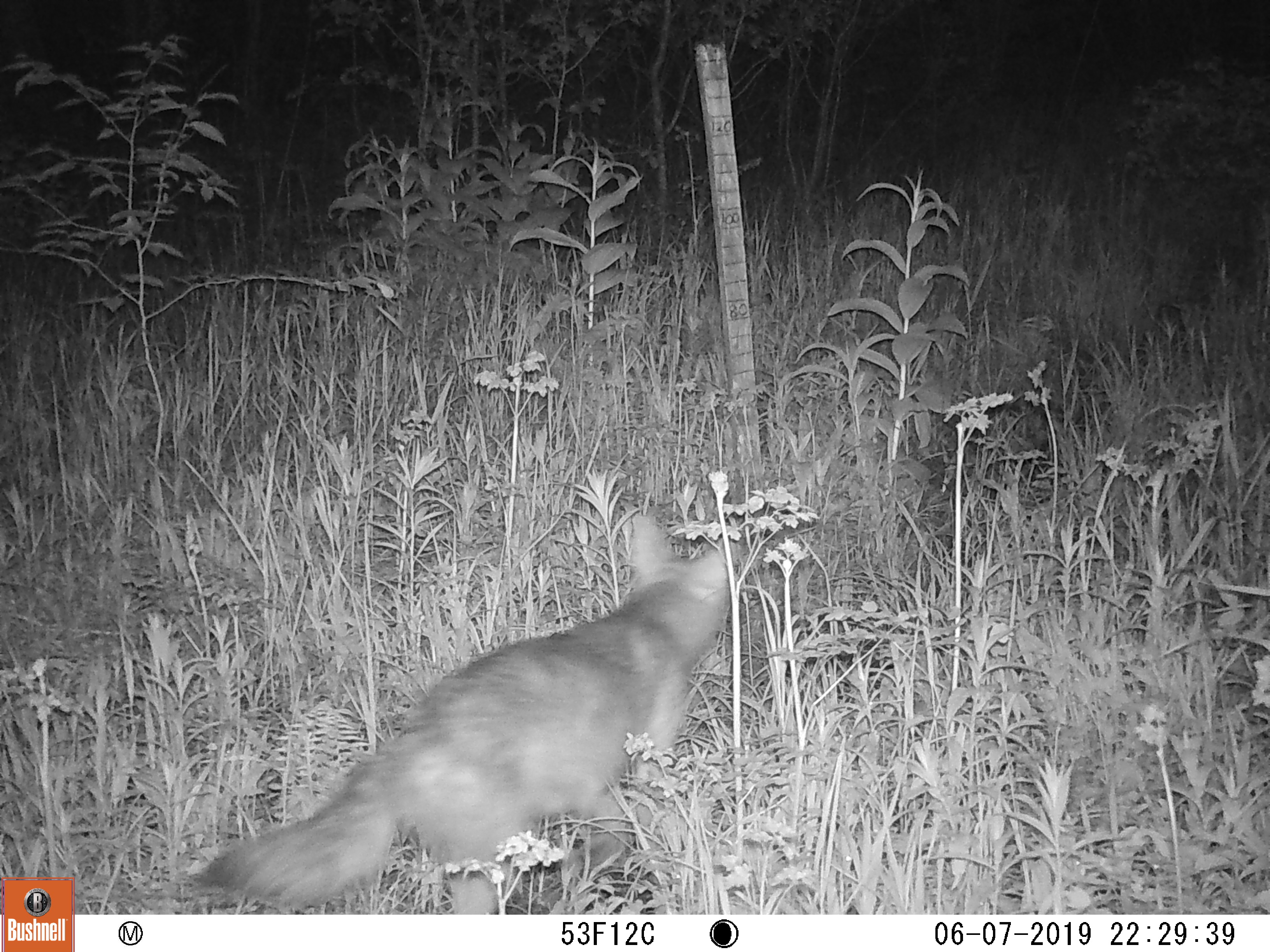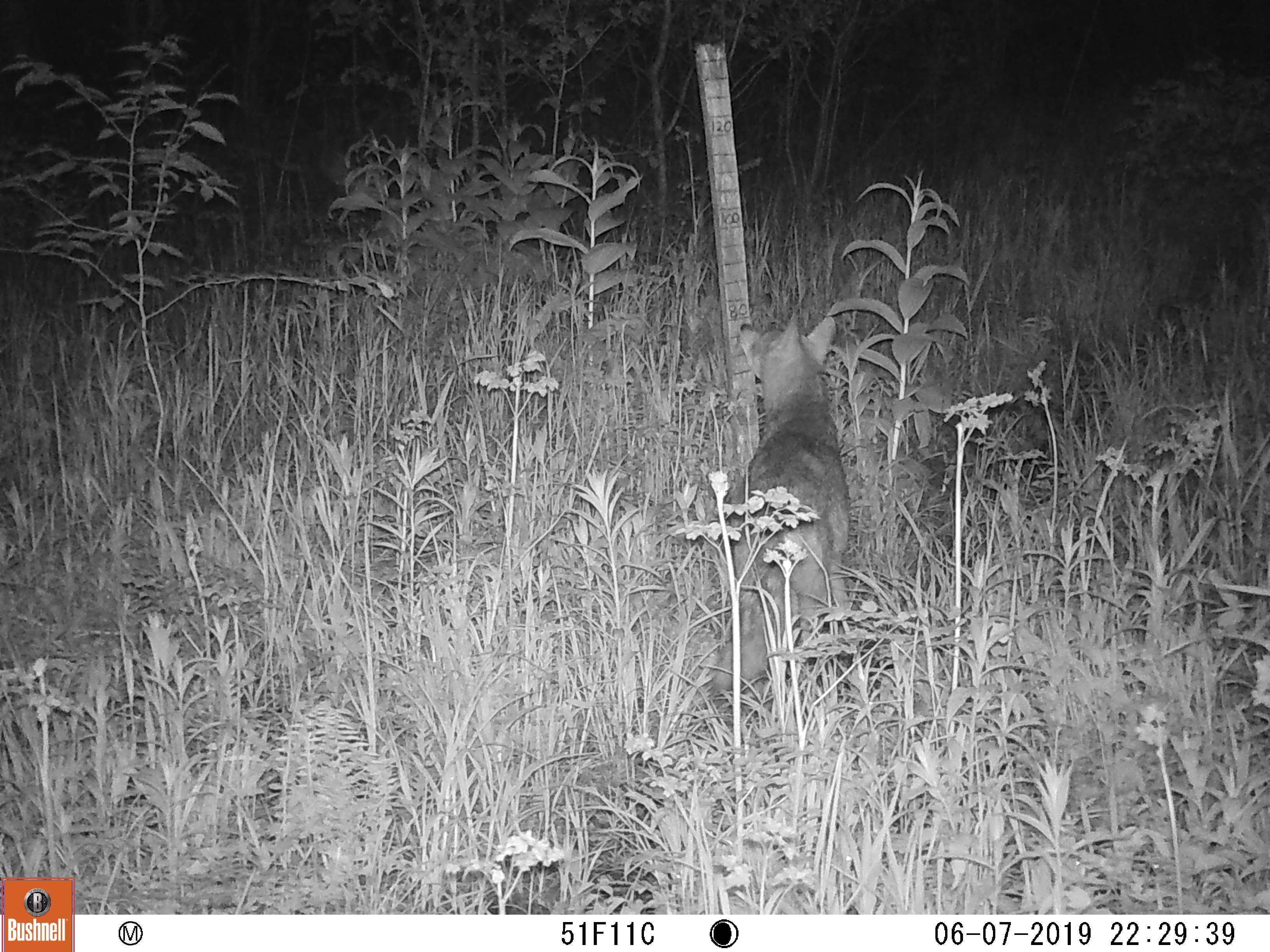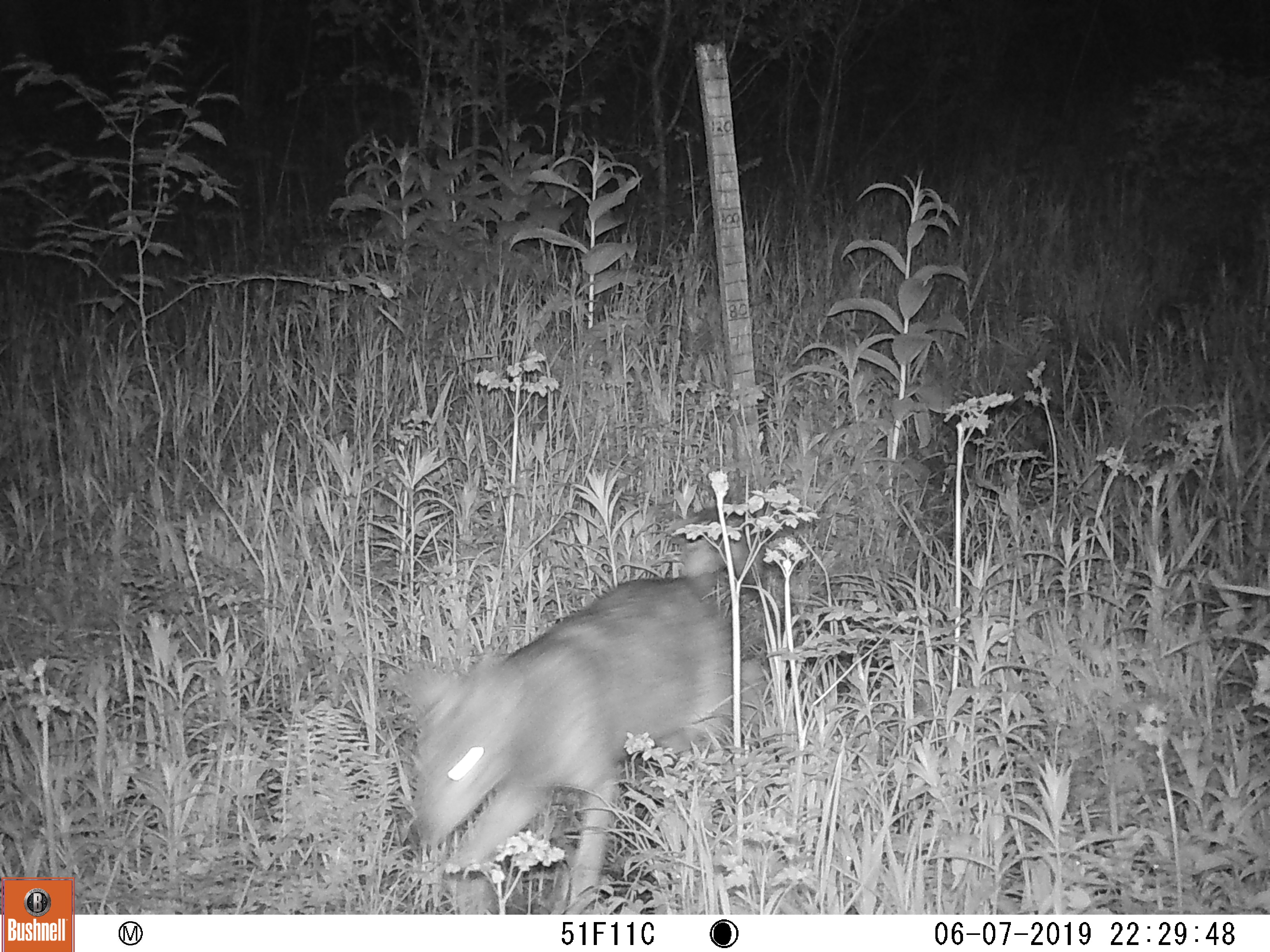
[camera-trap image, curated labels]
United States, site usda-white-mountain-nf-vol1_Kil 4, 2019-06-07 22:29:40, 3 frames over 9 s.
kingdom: Animalia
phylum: Chordata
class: Mammalia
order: Carnivora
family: Canidae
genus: Canis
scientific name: Canis latrans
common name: coyote